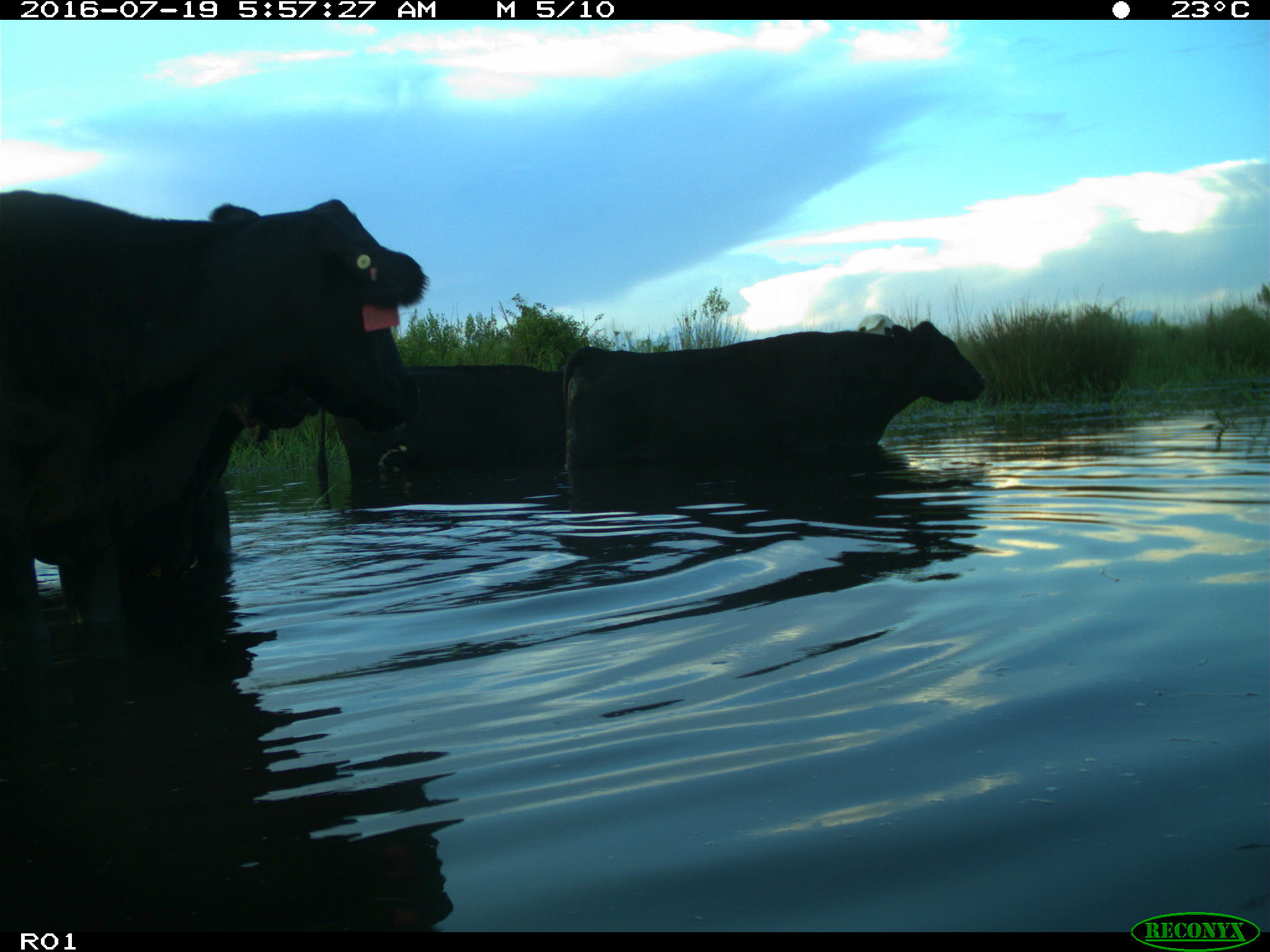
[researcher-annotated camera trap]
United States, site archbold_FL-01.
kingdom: Animalia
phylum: Chordata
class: Mammalia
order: Artiodactyla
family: Bovidae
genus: Bos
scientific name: Bos taurus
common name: domestic cow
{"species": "Bos taurus (domestic cow)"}